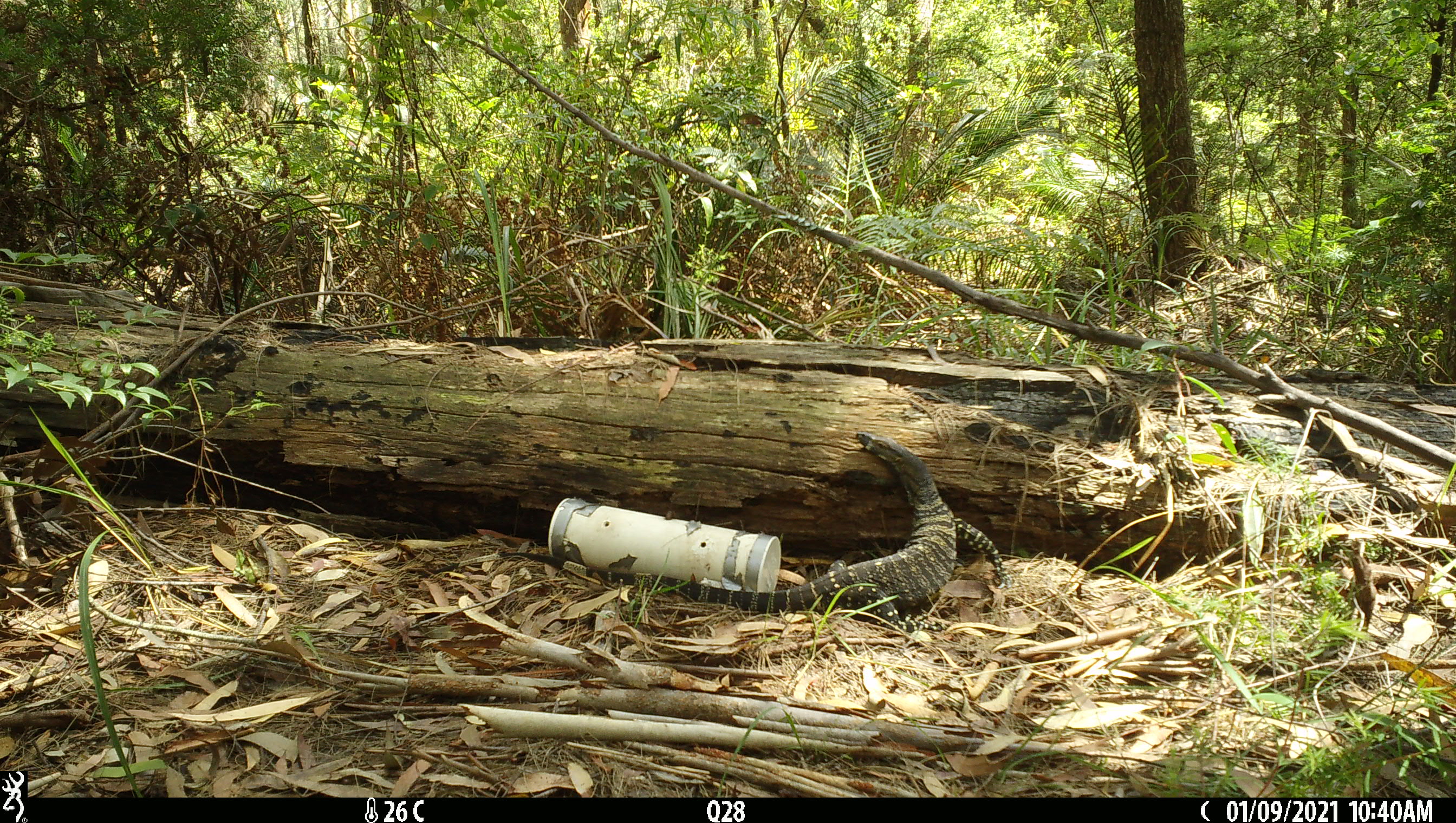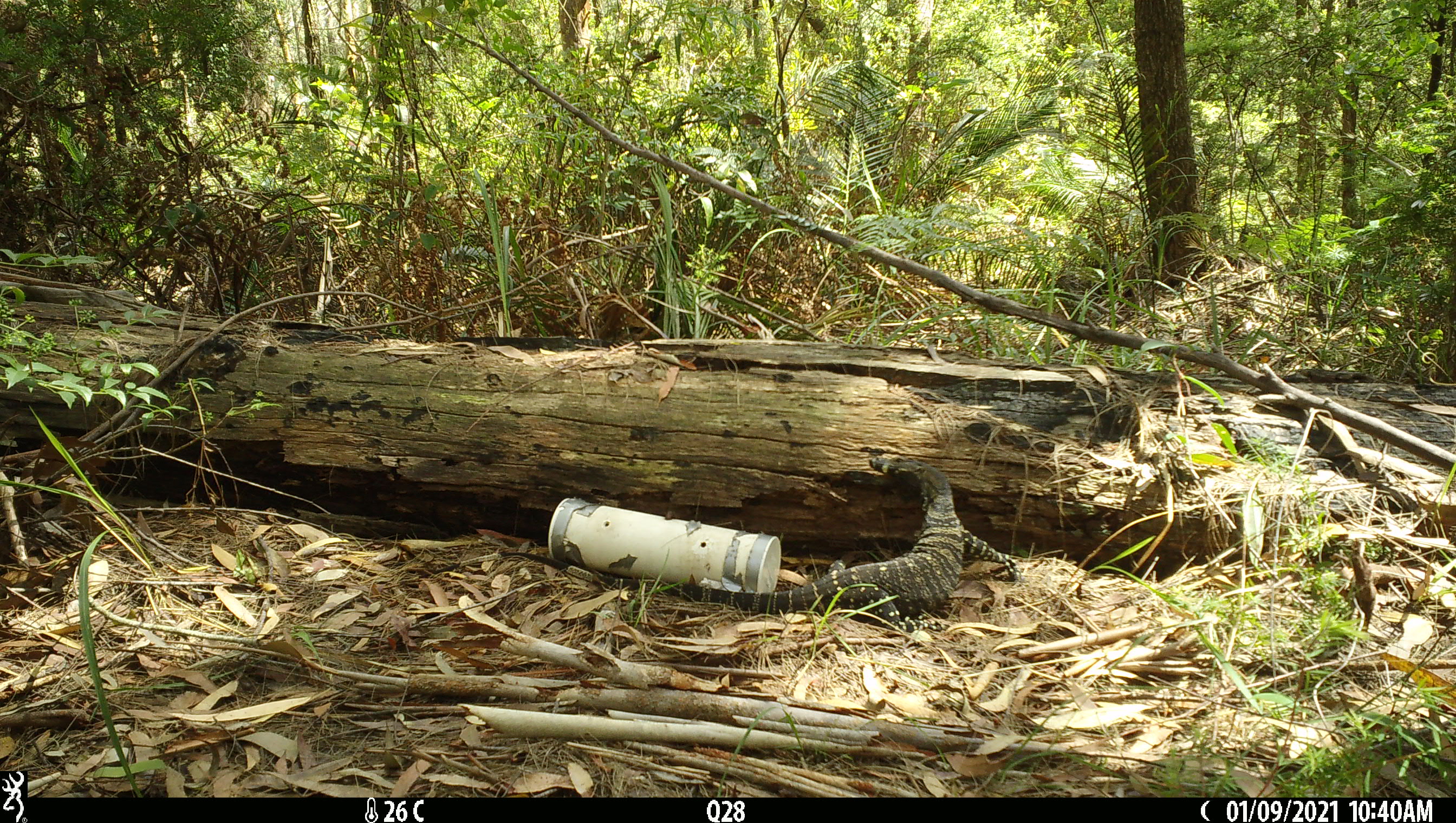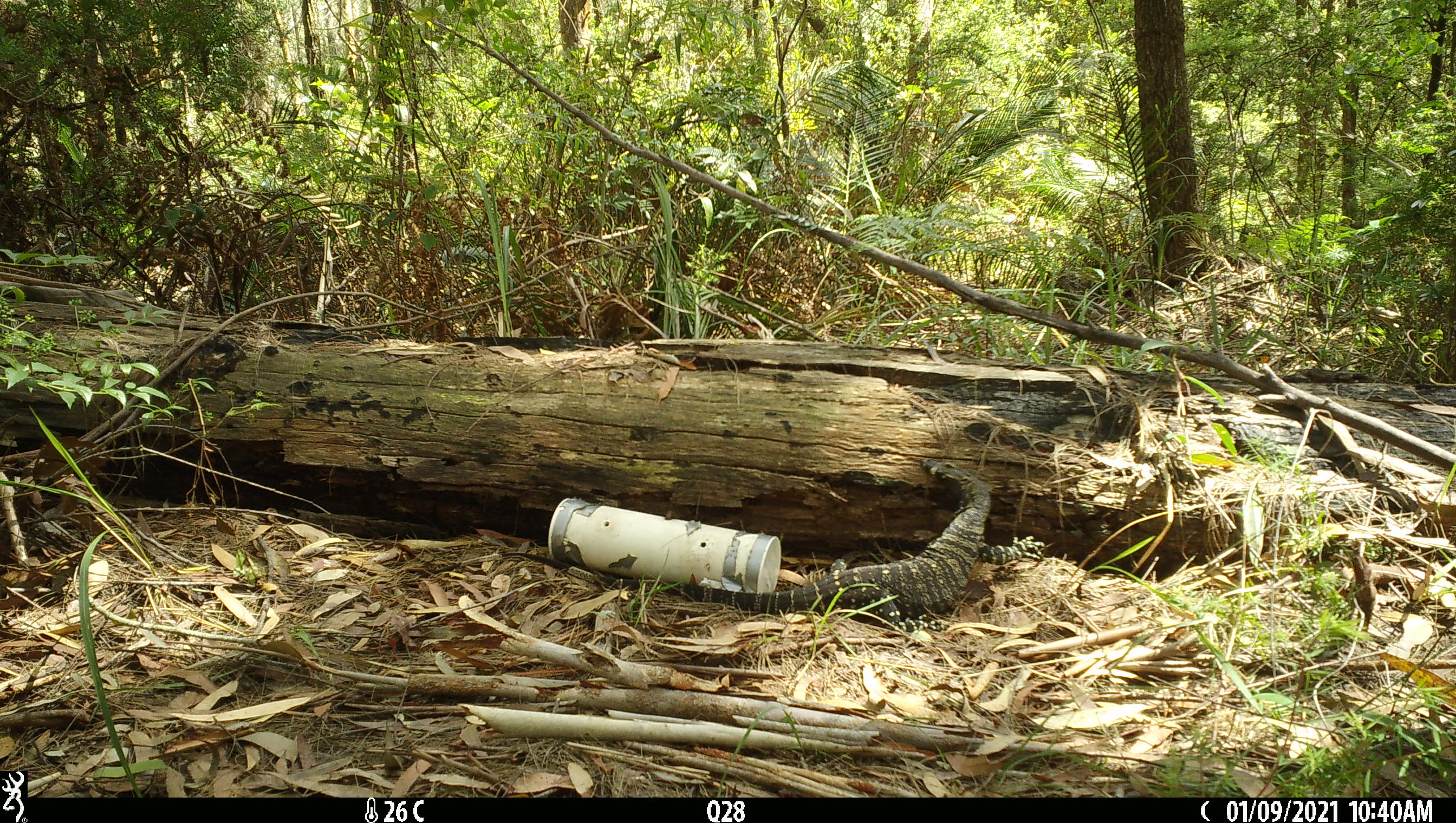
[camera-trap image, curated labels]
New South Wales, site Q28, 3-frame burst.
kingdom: Animalia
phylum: Chordata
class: Reptilia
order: Squamata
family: Varanidae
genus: Varanus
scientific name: Varanus varius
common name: lace monitor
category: goanna